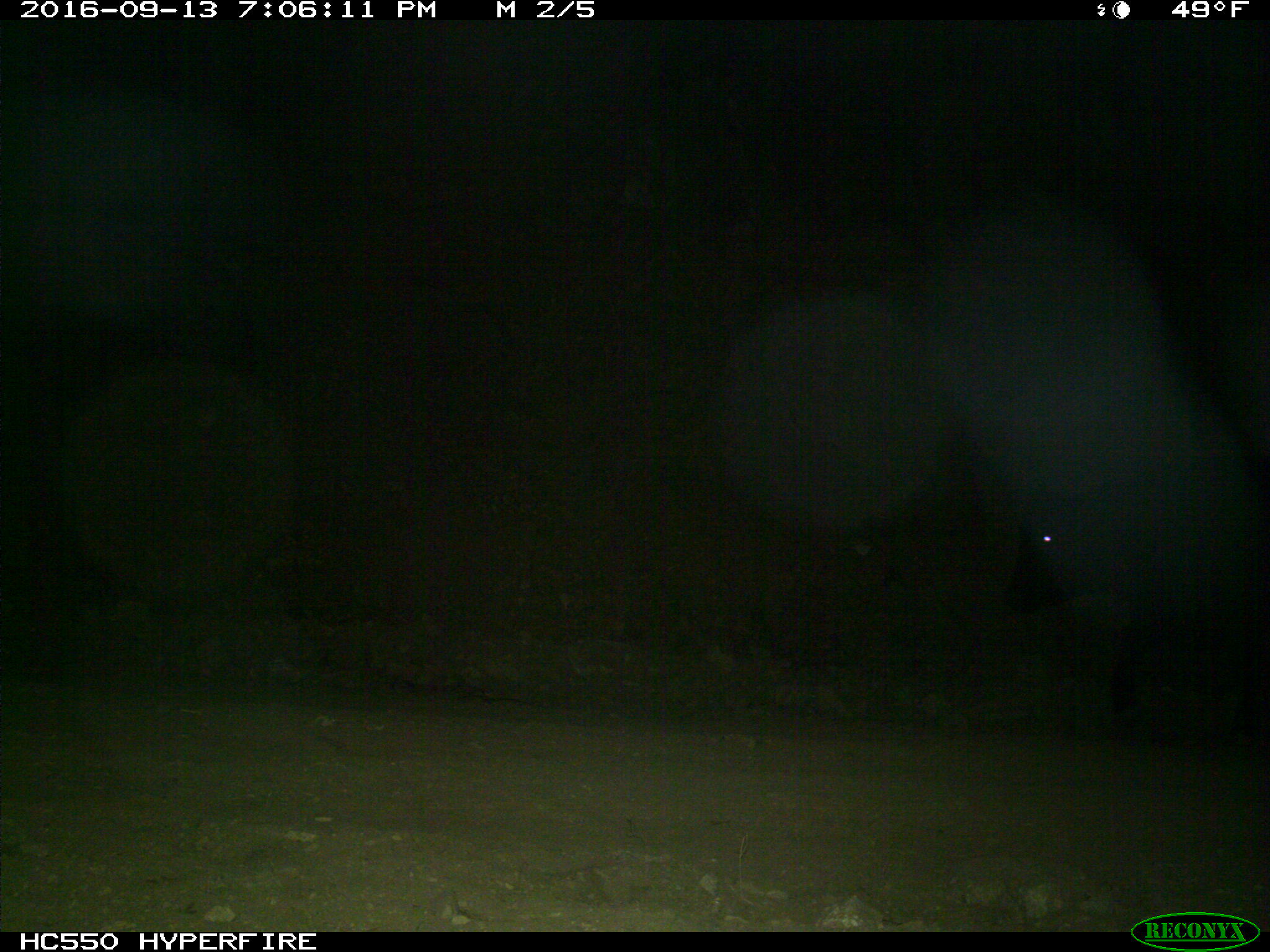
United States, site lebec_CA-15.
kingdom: Animalia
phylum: Chordata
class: Mammalia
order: Artiodactyla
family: Bovidae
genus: Bos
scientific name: Bos taurus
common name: domestic cow